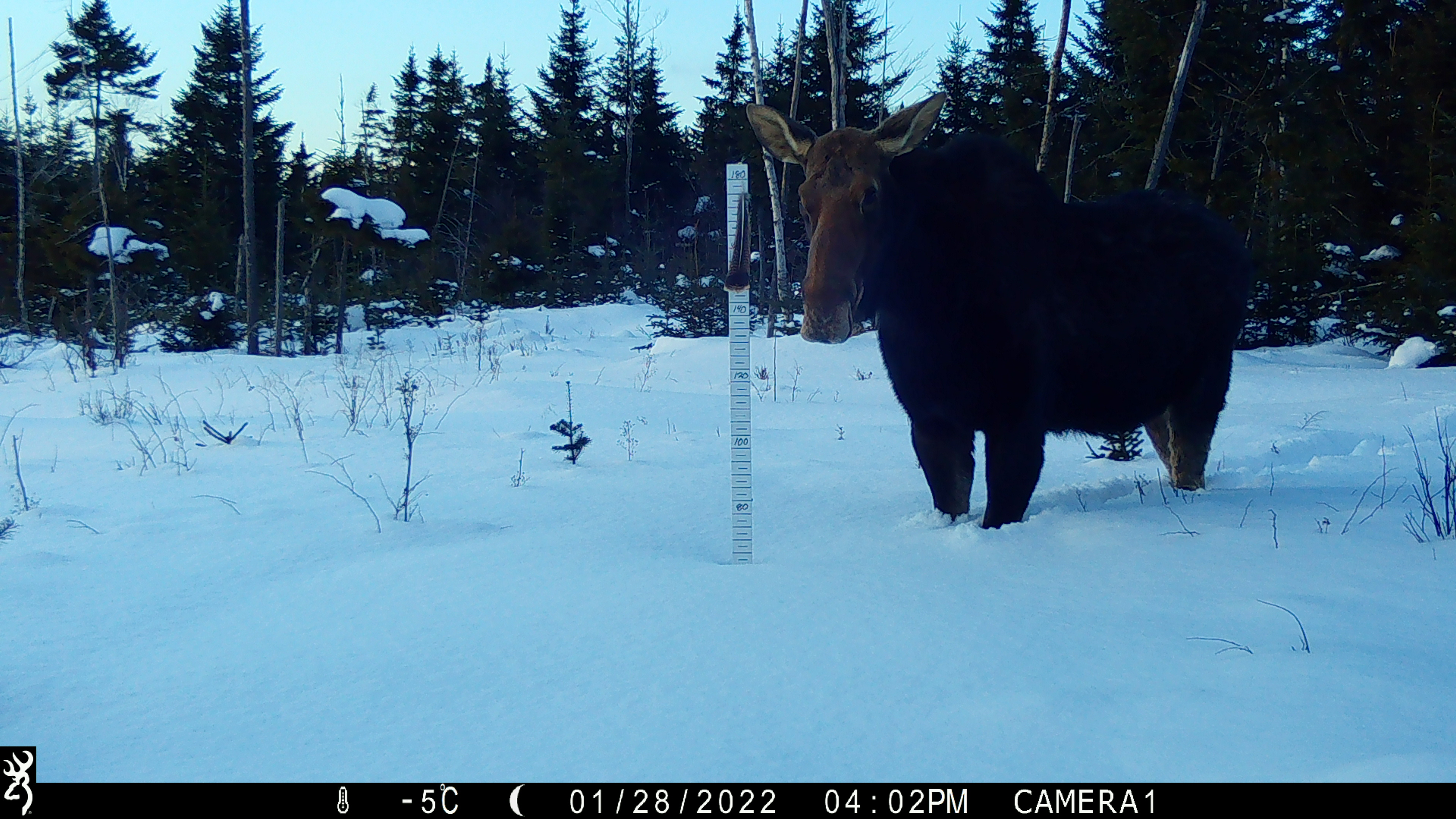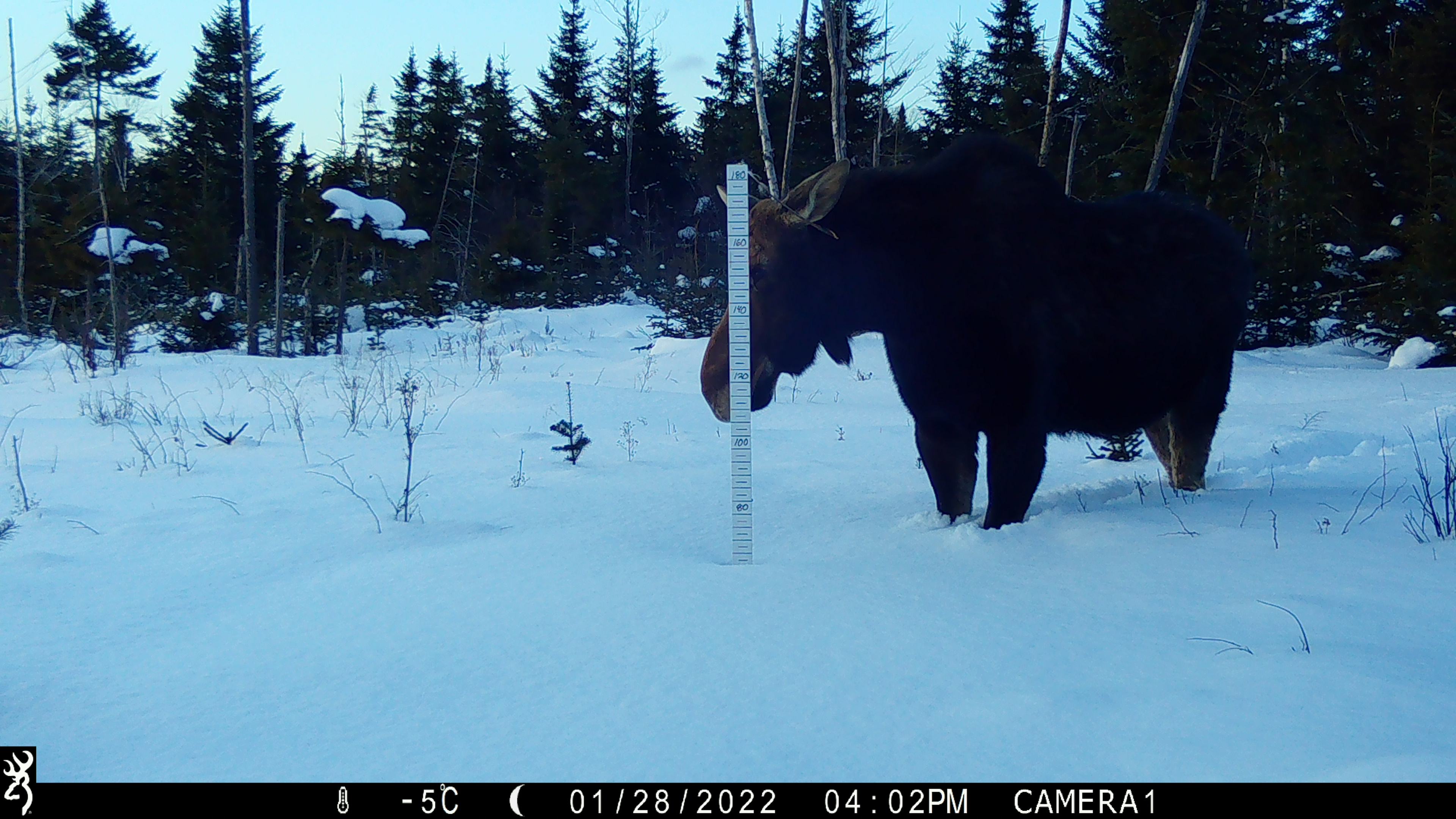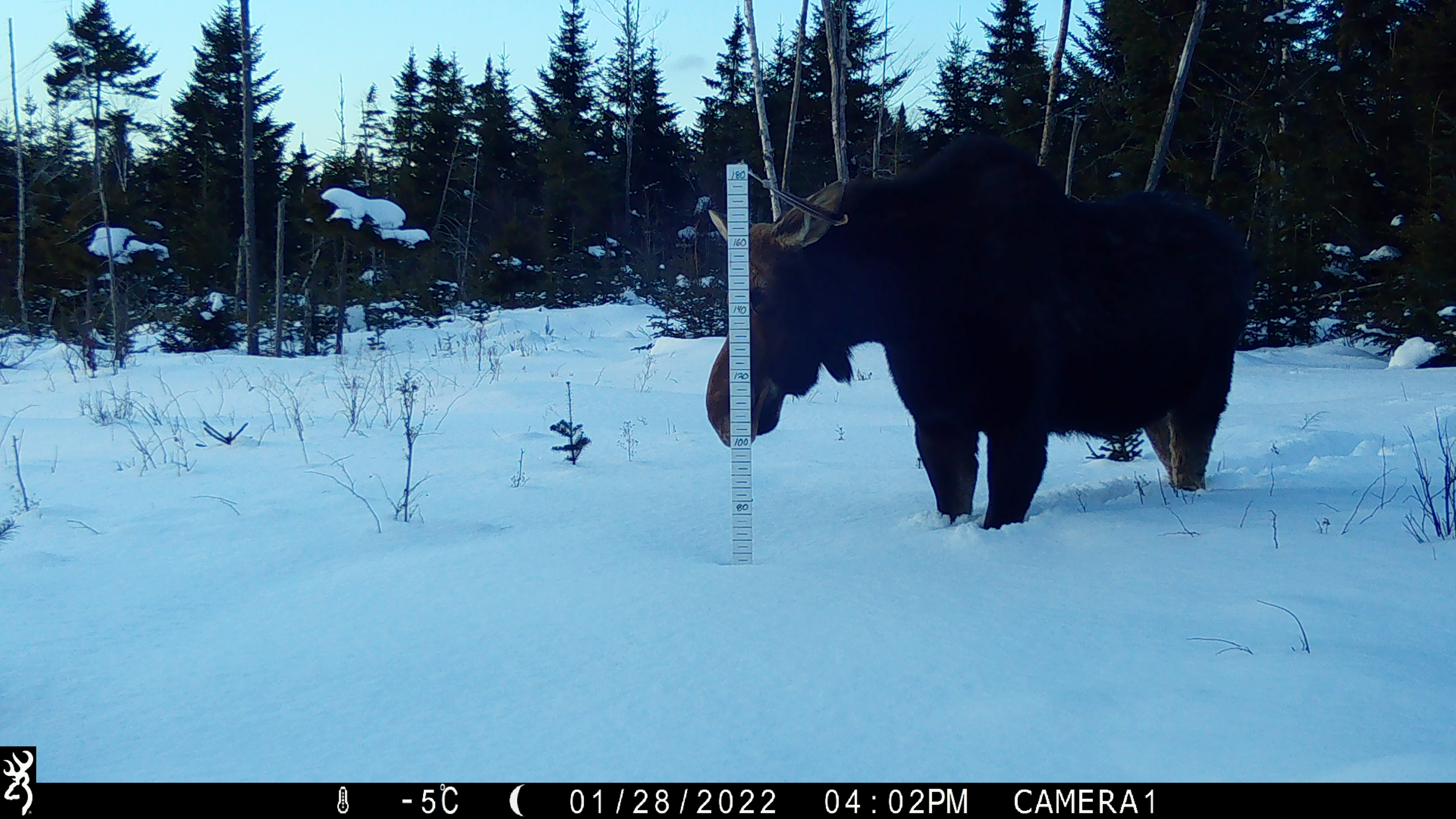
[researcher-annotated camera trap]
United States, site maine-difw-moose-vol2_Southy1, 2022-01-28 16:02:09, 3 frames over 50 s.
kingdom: Animalia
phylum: Chordata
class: Mammalia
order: Artiodactyla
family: Cervidae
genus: Alces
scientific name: Alces alces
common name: moose